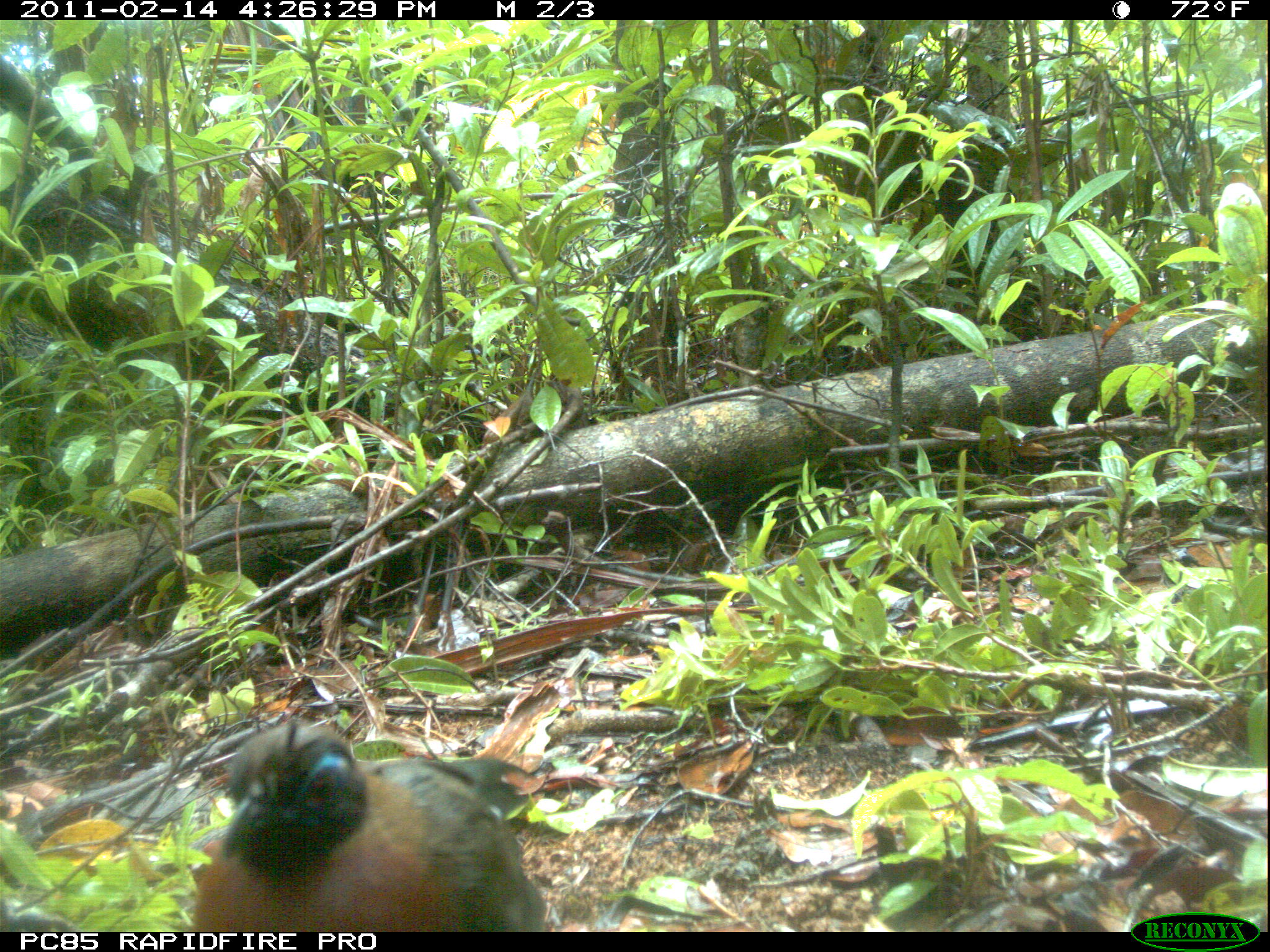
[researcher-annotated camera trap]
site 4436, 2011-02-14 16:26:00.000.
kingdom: Animalia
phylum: Chordata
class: Aves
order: Cuculiformes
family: Cuculidae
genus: Coua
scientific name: Coua serriana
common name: red-breasted coua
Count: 1.